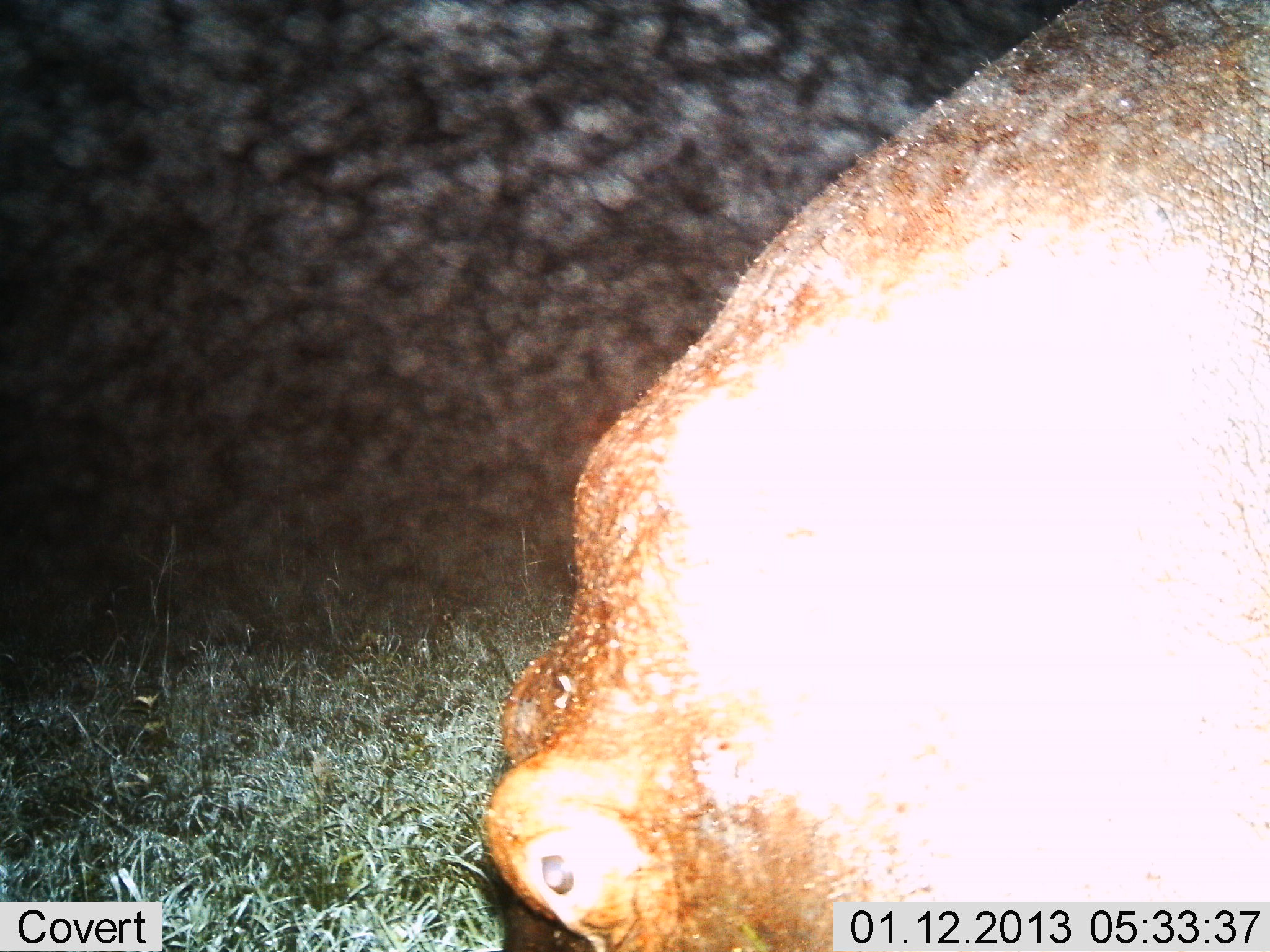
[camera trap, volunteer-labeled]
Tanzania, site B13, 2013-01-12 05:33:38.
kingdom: Animalia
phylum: Chordata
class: Mammalia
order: Artiodactyla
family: Hippopotamidae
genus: Hippopotamus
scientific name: Hippopotamus amphibius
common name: hippopotamus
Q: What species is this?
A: Hippopotamus (Hippopotamus amphibius).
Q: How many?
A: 1.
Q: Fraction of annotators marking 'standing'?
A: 57%.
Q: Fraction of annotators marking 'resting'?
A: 7%.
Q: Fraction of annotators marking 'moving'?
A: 7%.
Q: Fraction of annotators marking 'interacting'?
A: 0%.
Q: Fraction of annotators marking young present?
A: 0%.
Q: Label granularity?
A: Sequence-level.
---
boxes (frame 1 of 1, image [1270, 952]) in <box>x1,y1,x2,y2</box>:
animal: <box>475,0,1270,952</box>